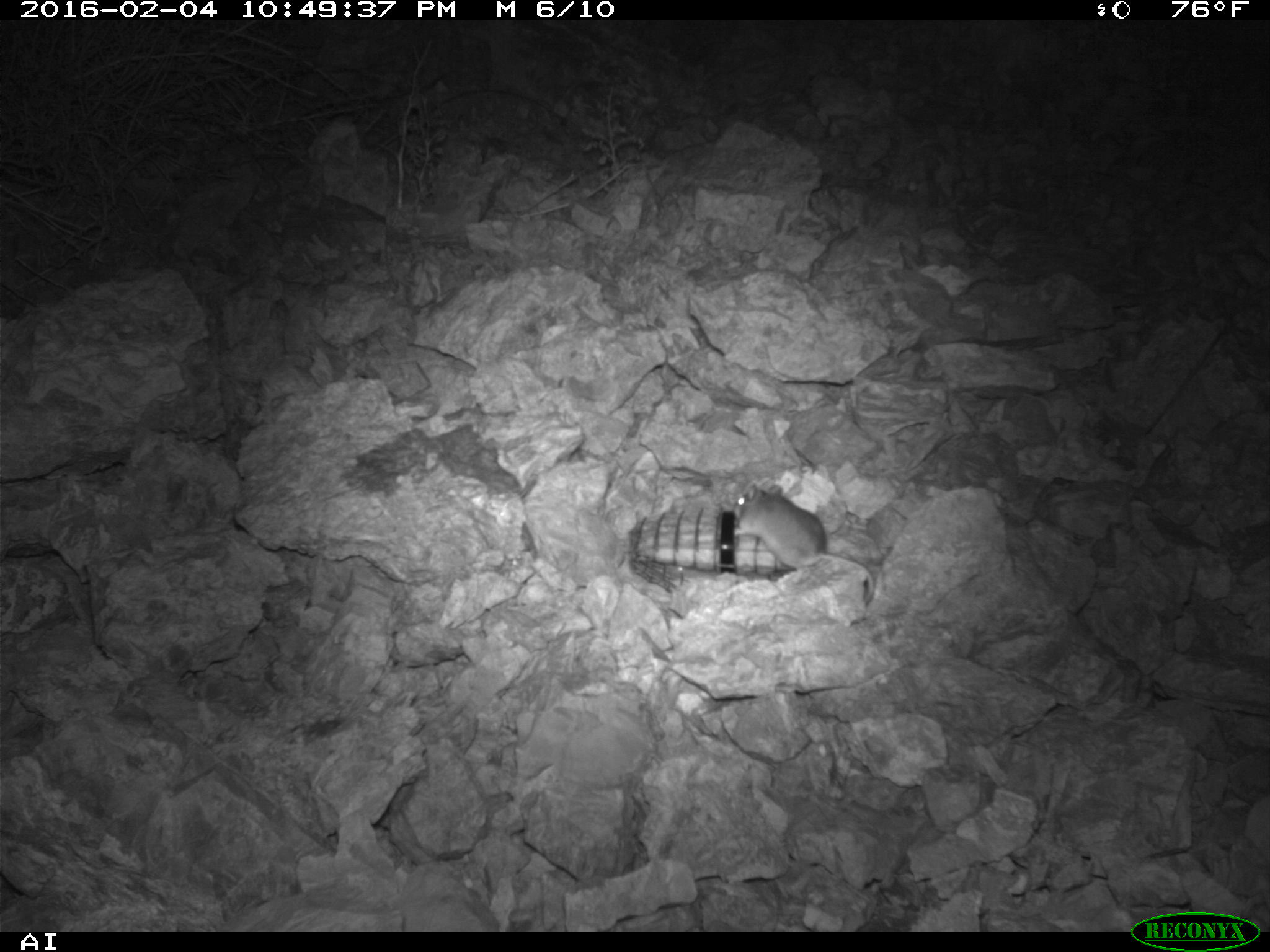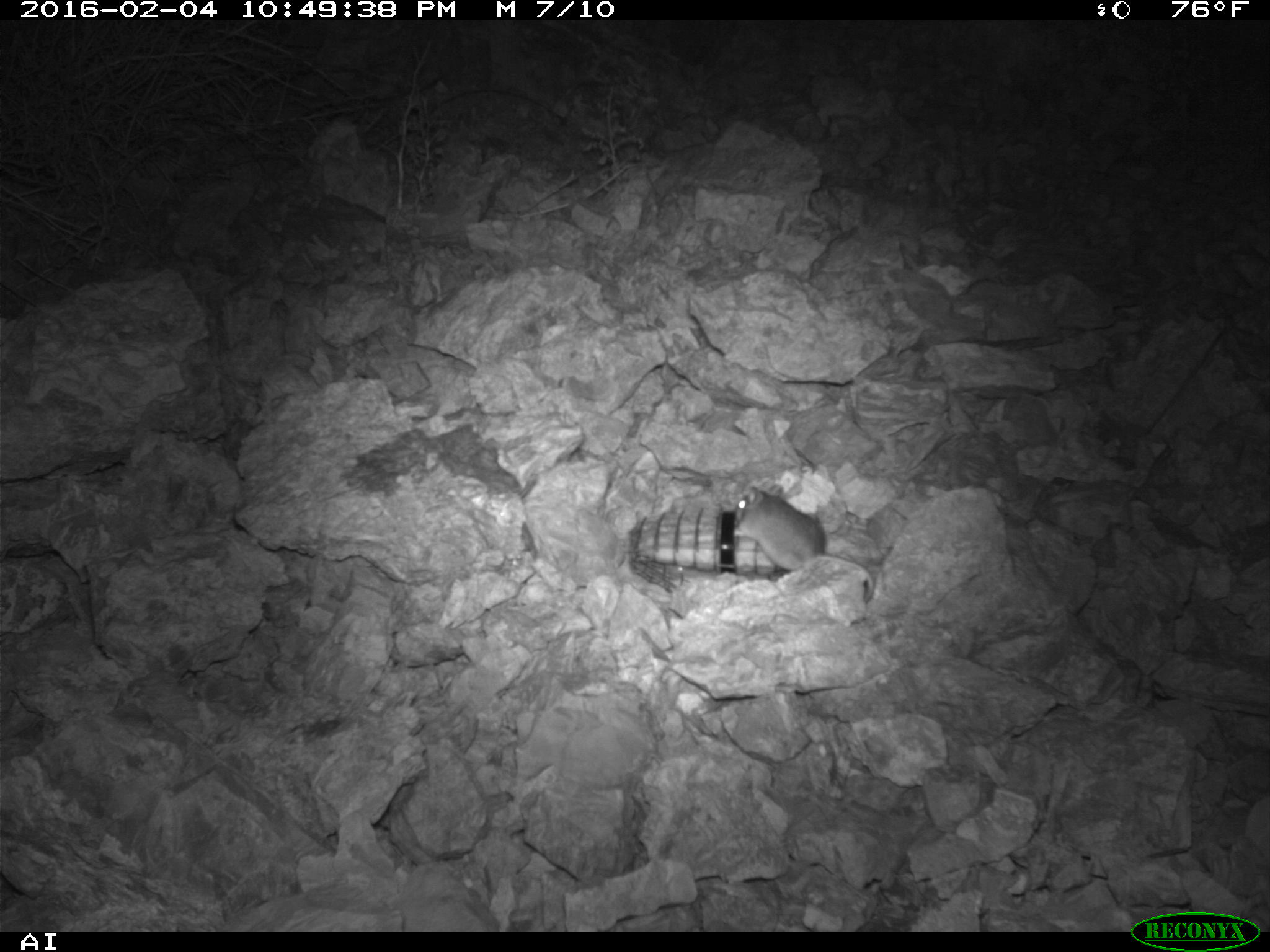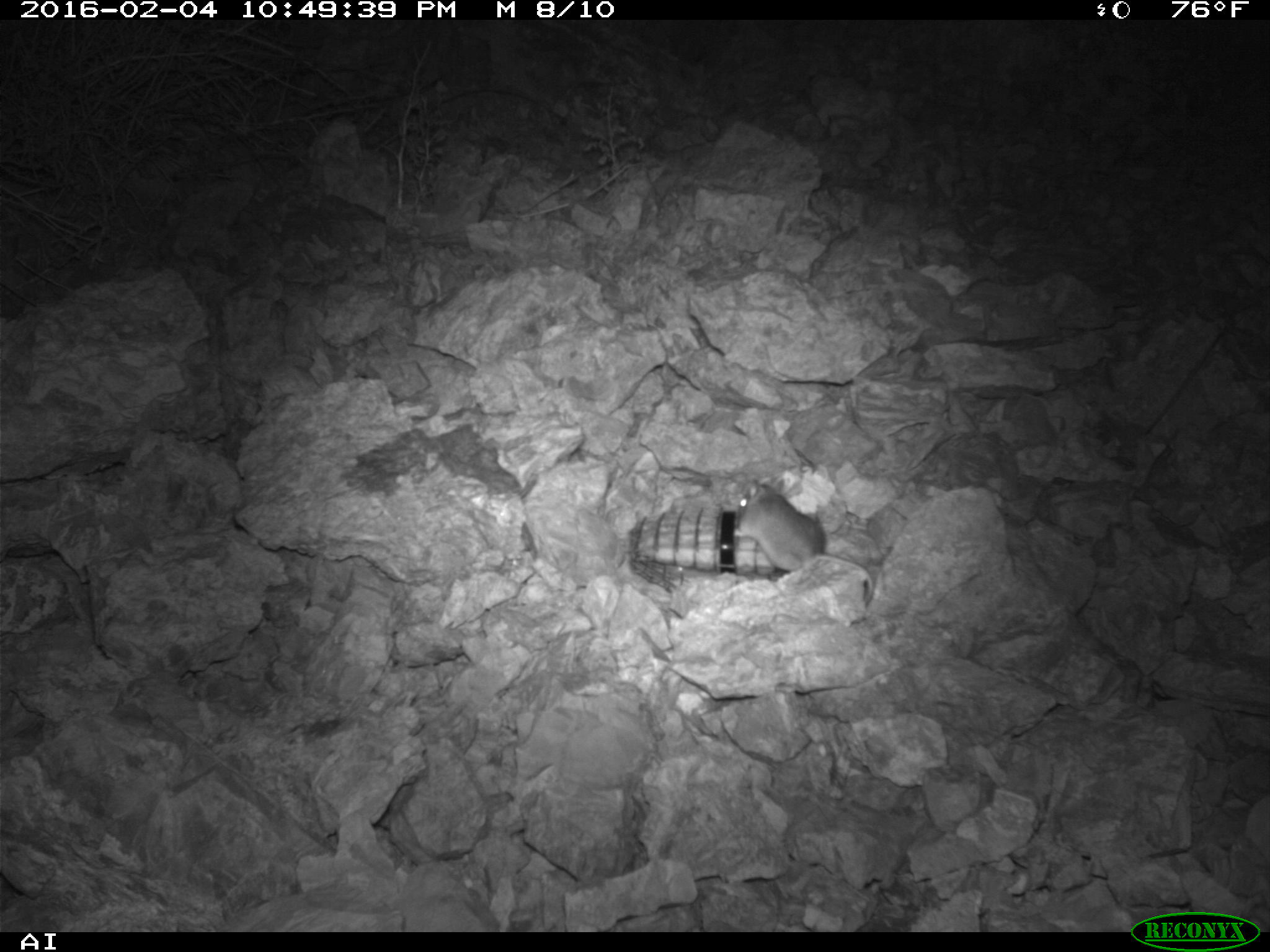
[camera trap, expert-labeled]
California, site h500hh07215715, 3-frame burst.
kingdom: Animalia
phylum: Chordata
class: Mammalia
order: Rodentia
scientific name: Rodentia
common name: rodent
Rodent (Rodentia).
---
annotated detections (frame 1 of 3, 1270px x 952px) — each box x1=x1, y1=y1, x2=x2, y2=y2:
rodent: x1=732, y1=483, x2=874, y2=604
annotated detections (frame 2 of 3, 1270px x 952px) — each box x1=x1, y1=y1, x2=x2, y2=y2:
rodent: x1=732, y1=483, x2=874, y2=604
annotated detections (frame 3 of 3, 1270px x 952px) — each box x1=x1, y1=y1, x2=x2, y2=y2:
rodent: x1=731, y1=478, x2=875, y2=606